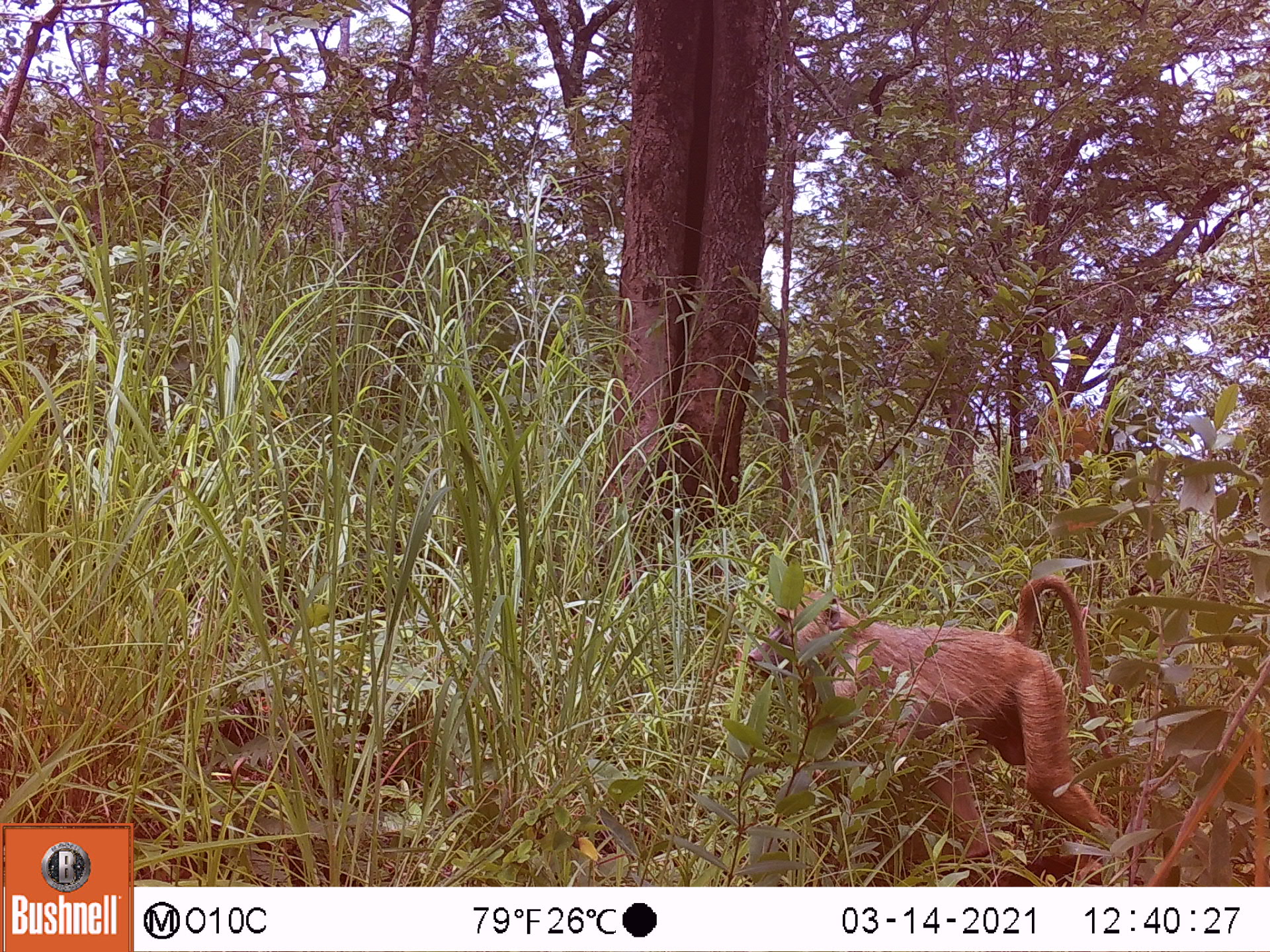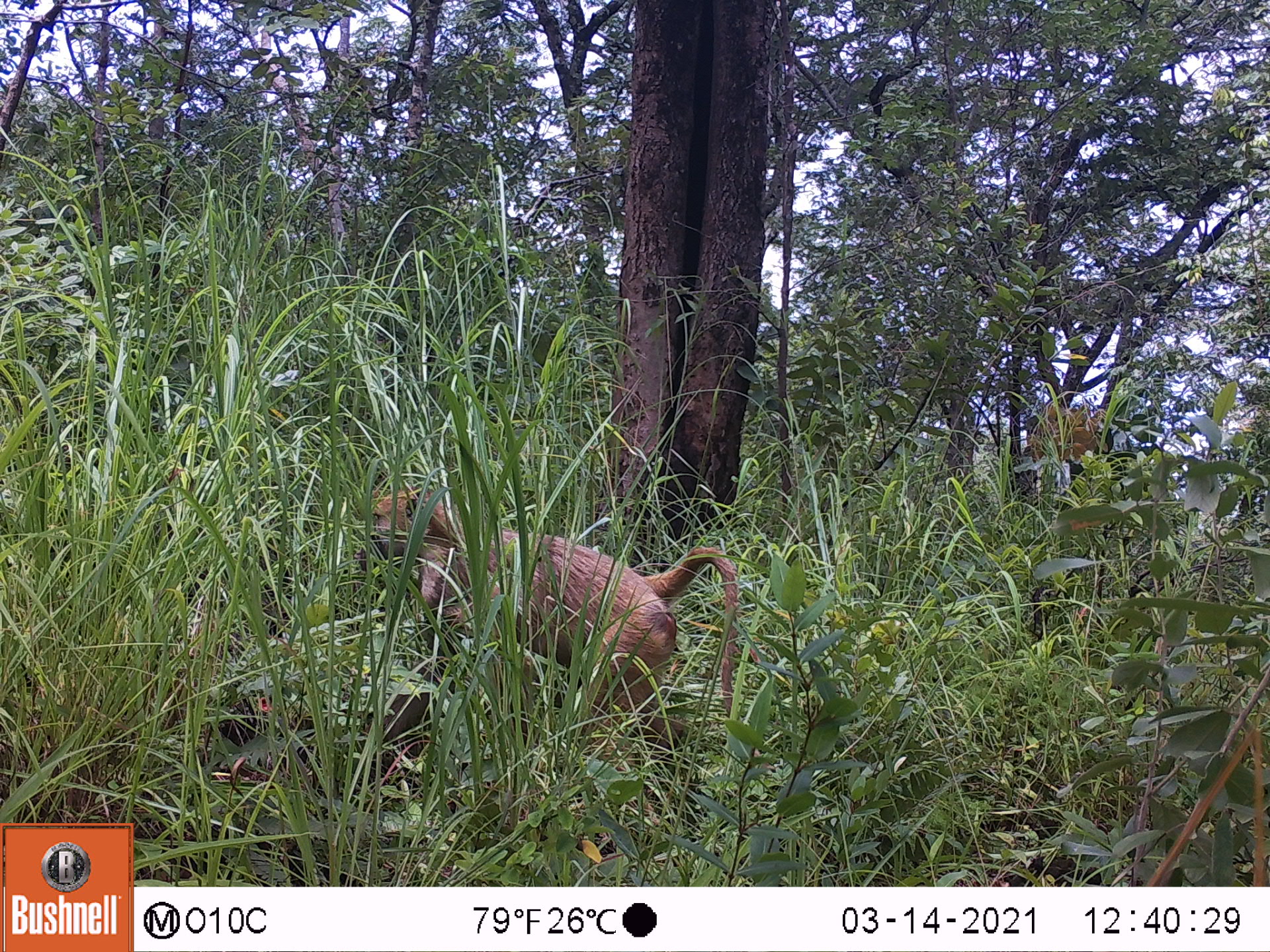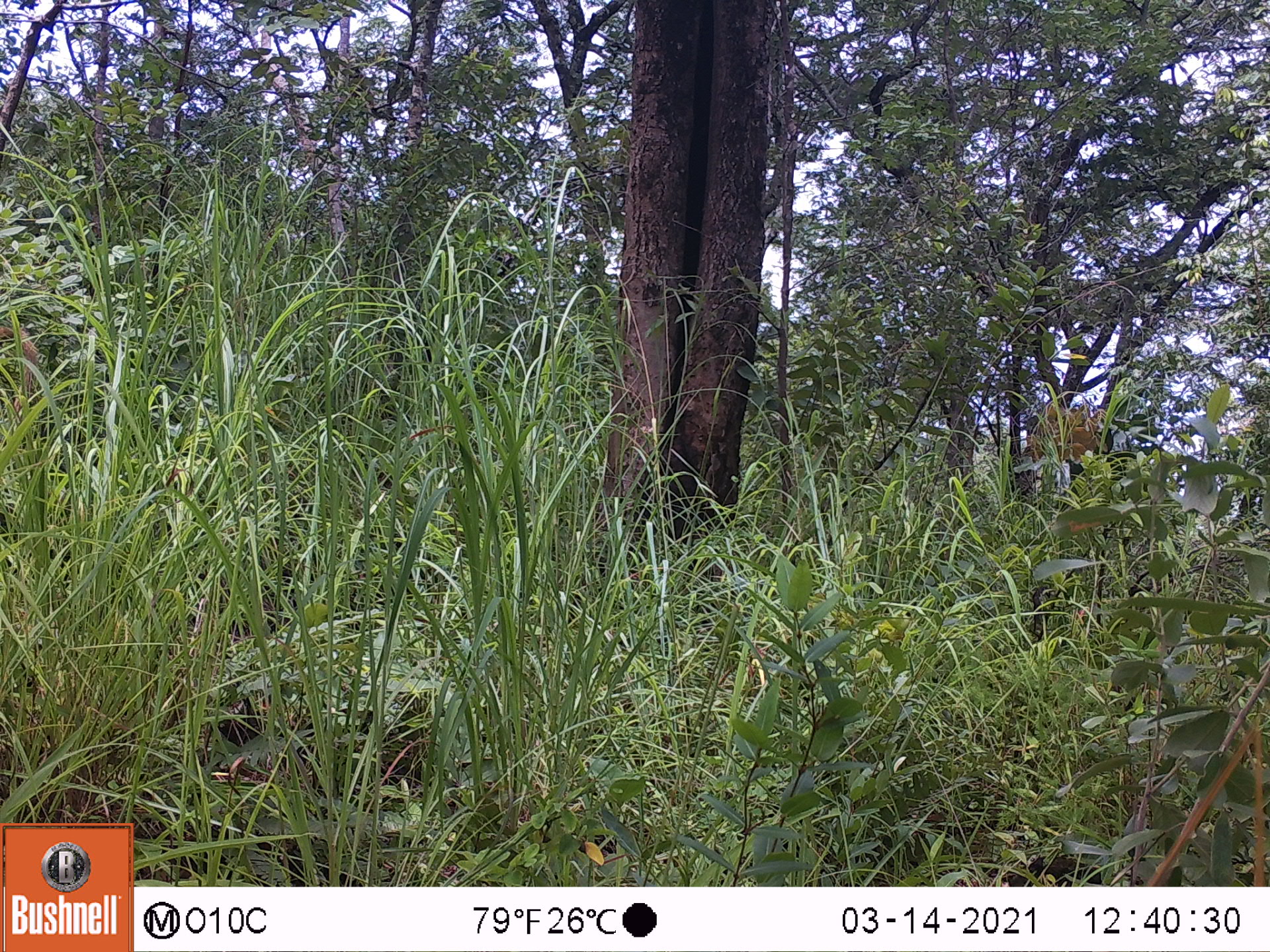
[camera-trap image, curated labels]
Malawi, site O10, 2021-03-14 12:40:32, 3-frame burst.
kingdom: Animalia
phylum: Chordata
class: Mammalia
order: Primates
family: Cercopithecidae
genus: Papio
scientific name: Papio cynocephalus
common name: yellow baboon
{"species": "yellow baboon (Papio cynocephalus)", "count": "1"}